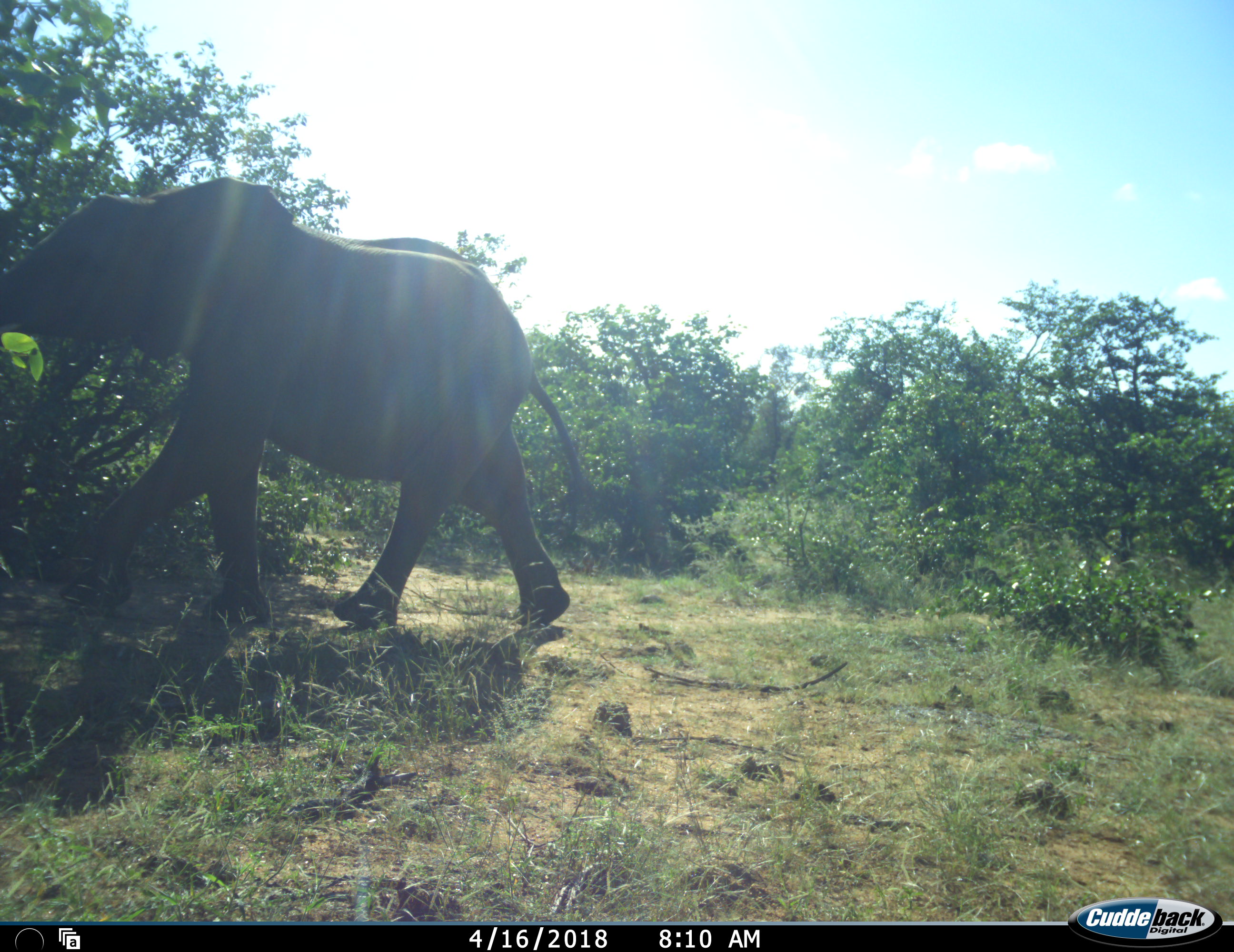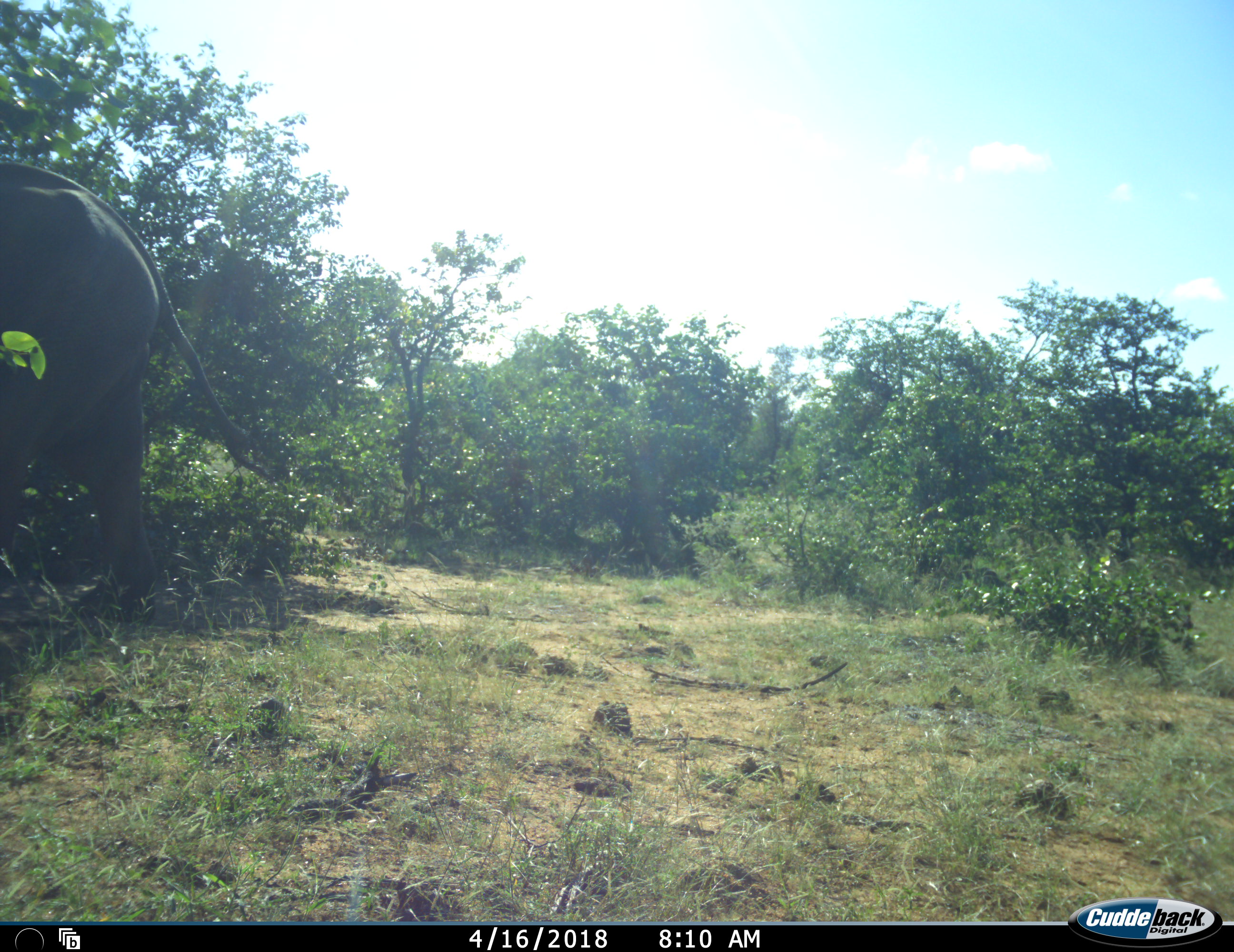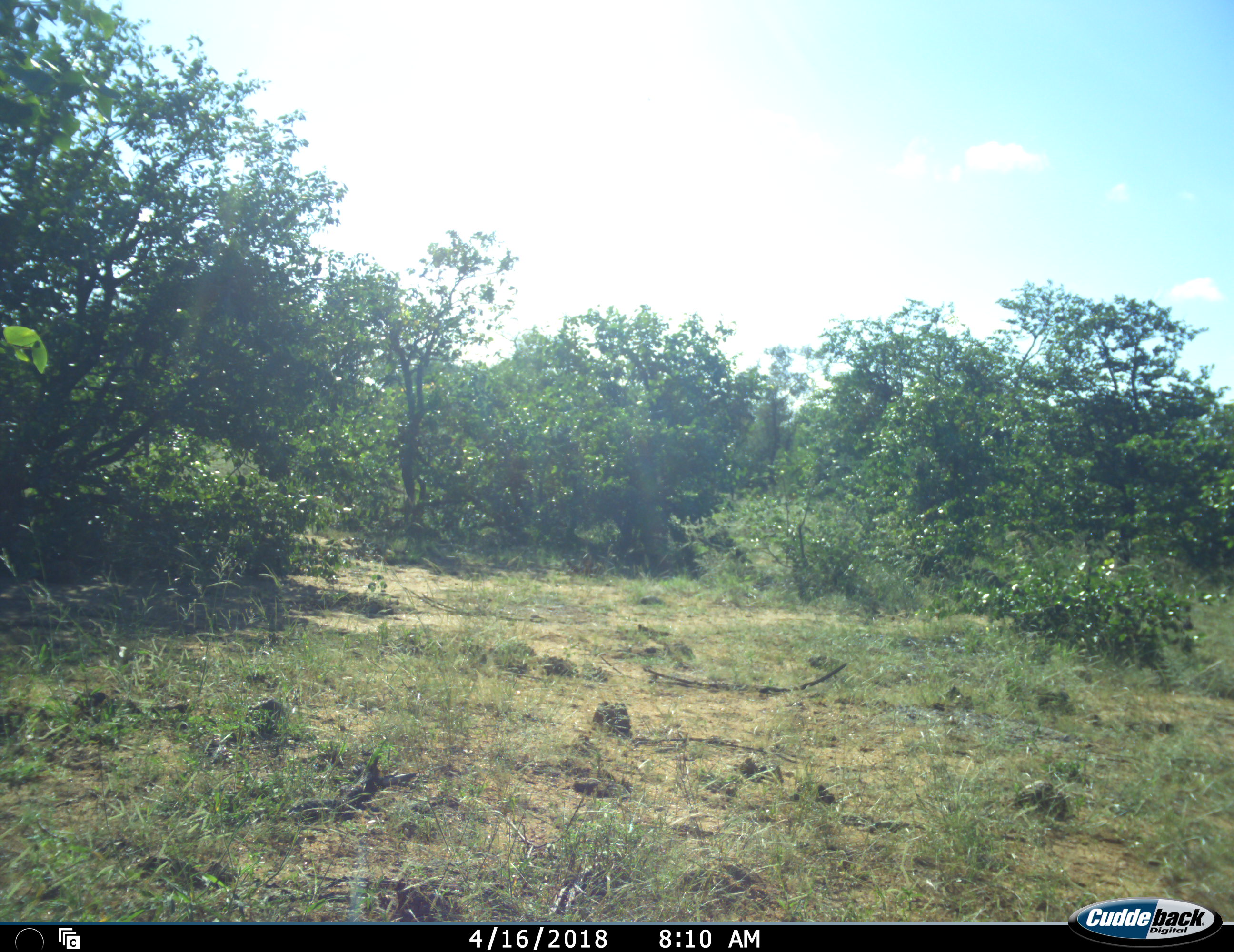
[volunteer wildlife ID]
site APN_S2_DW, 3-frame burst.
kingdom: Animalia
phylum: Chordata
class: Mammalia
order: Proboscidea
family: Elephantidae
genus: Loxodonta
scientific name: Loxodonta africana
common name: african bush elephant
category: elephant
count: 1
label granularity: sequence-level